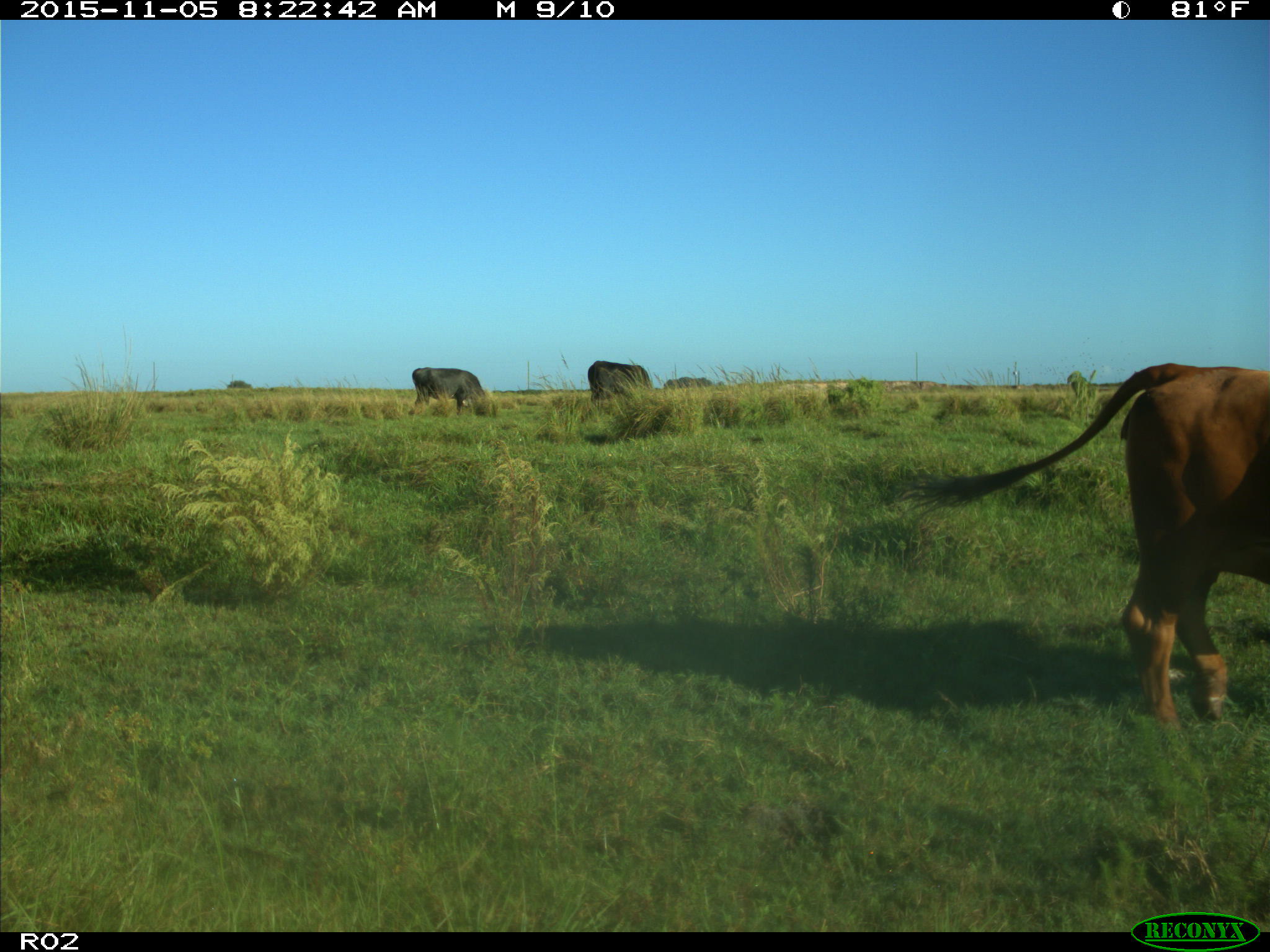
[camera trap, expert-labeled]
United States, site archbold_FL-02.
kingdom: Animalia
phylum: Chordata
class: Mammalia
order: Artiodactyla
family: Bovidae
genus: Bos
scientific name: Bos taurus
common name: domestic cow